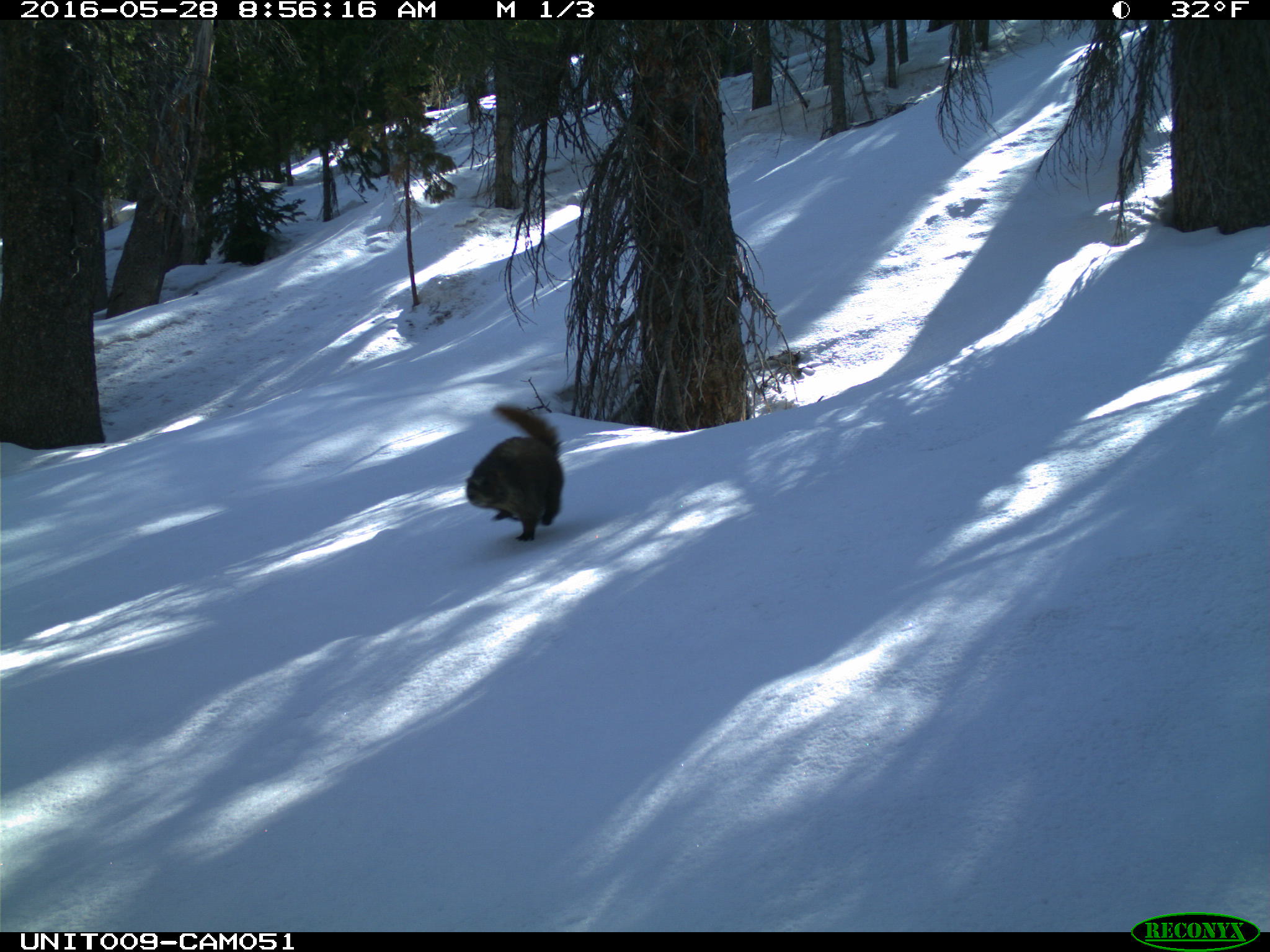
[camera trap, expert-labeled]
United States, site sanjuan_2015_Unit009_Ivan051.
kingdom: Animalia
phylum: Chordata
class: Mammalia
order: Rodentia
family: Sciuridae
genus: Tamiasciurus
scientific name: Tamiasciurus hudsonicus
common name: american red squirrel